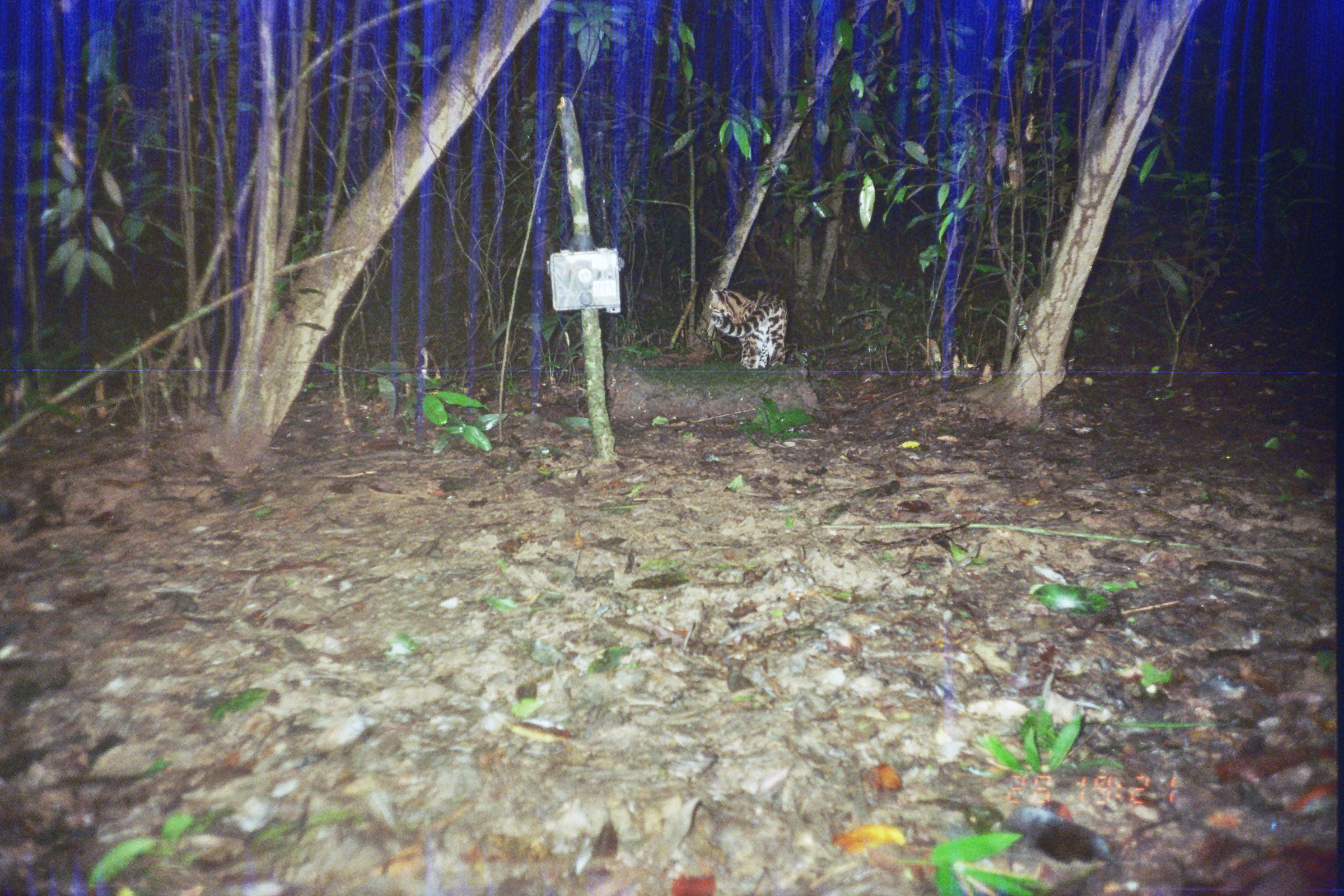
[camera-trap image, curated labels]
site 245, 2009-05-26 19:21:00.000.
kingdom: Animalia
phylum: Chordata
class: Mammalia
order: Carnivora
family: Felidae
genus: Leopardus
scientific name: Leopardus pardalis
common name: ocelot